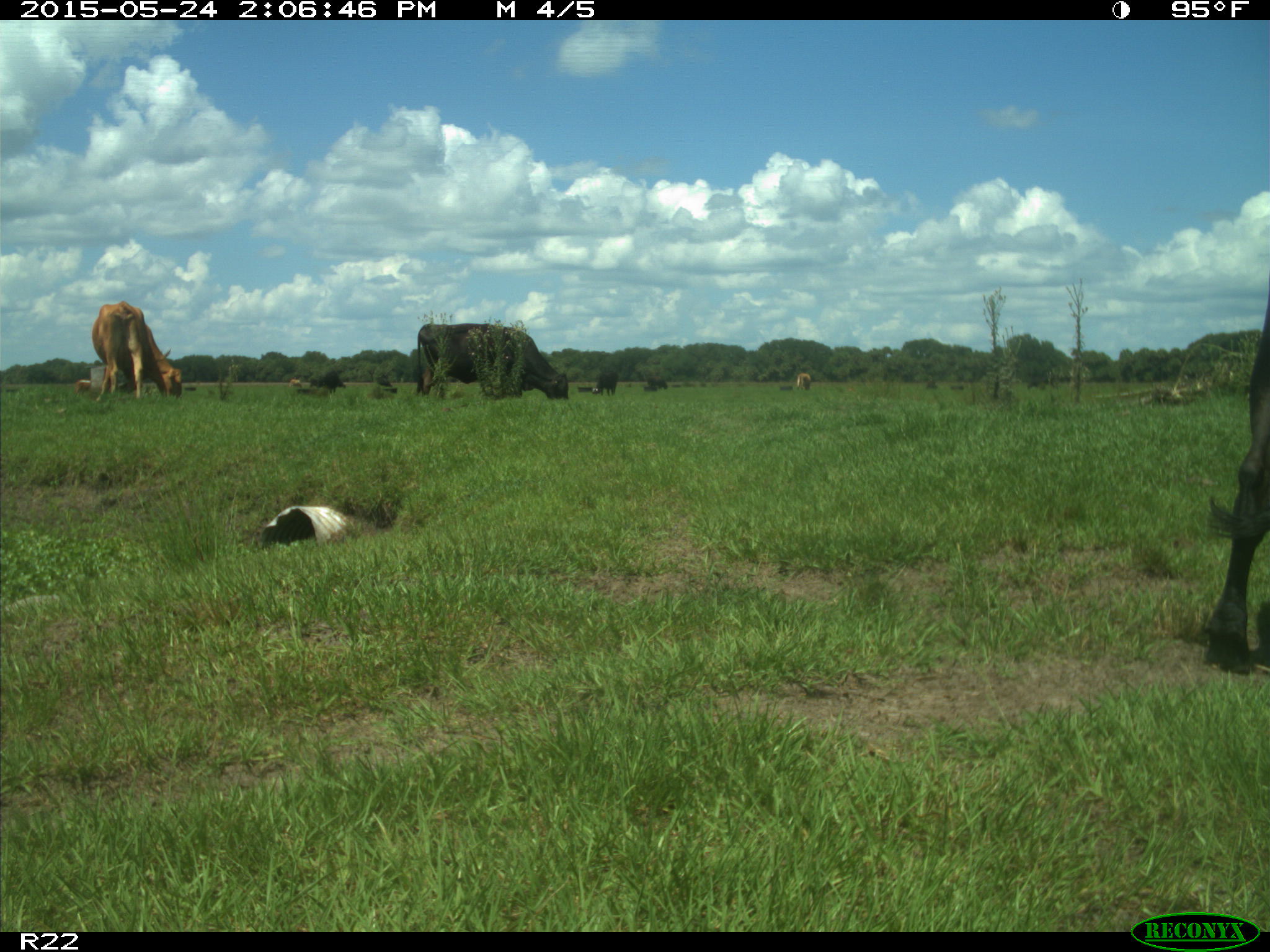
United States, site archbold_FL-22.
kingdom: Animalia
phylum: Chordata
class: Mammalia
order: Artiodactyla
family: Bovidae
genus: Bos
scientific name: Bos taurus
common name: domestic cow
Bos taurus (domestic cow).